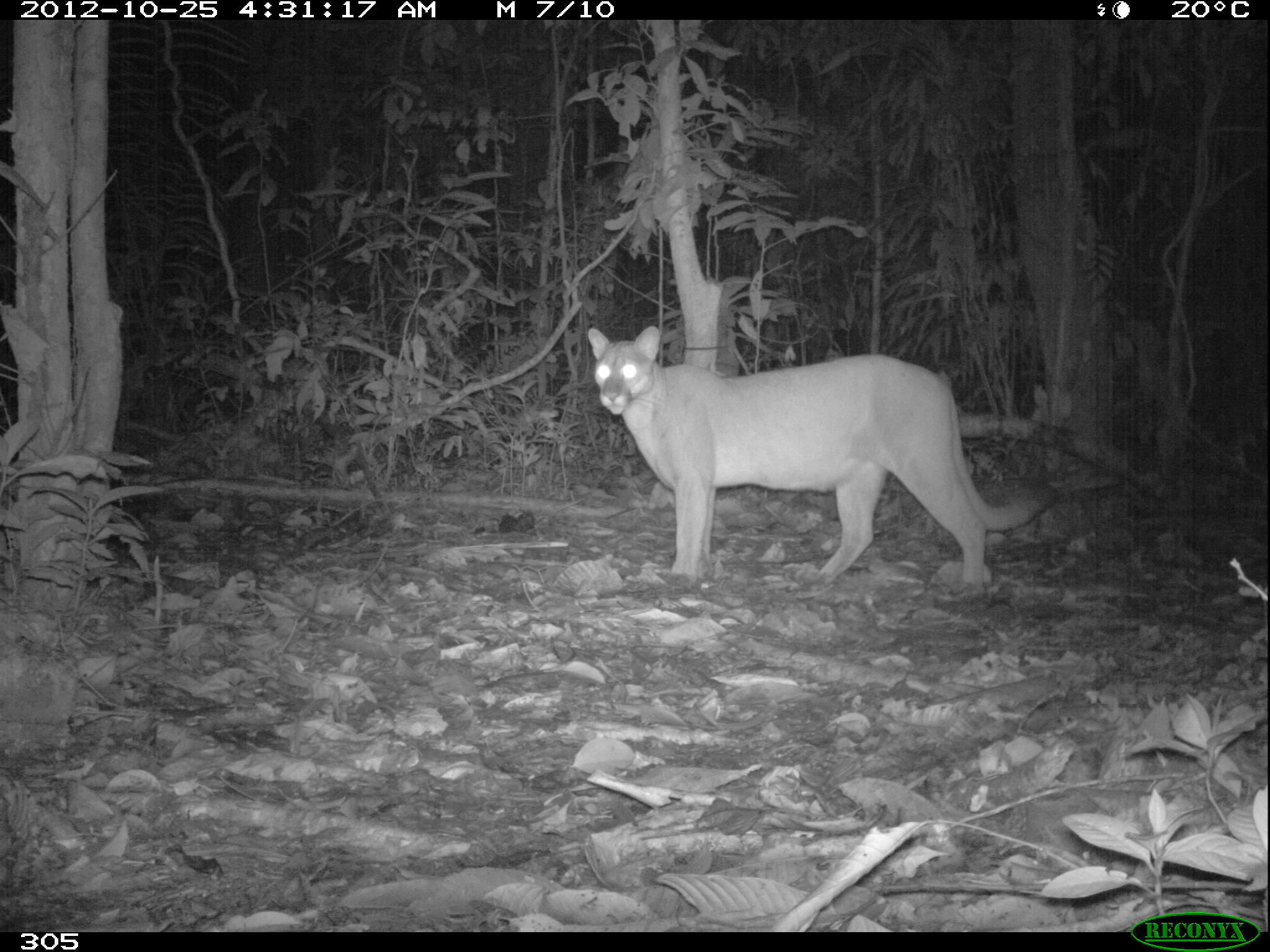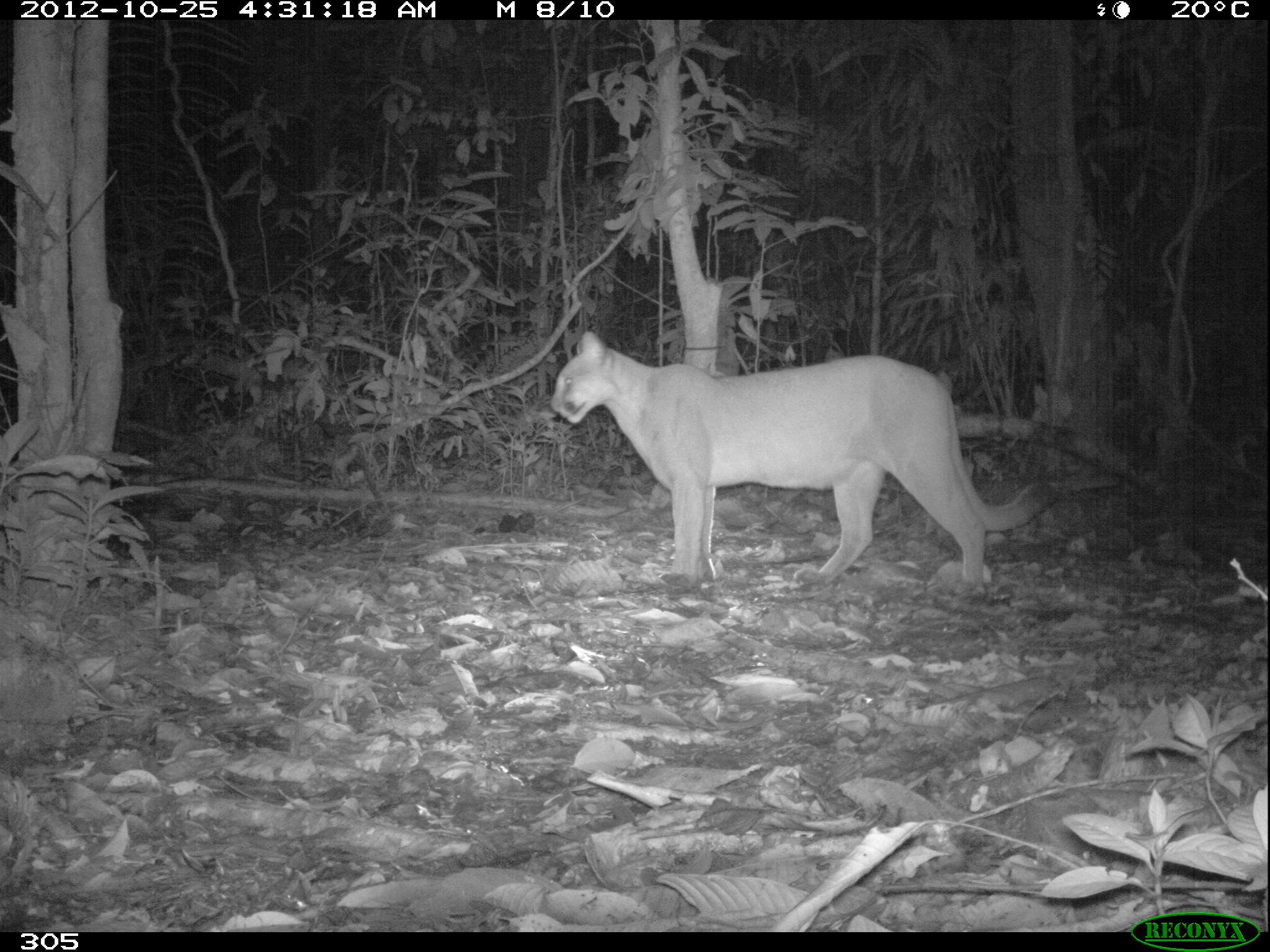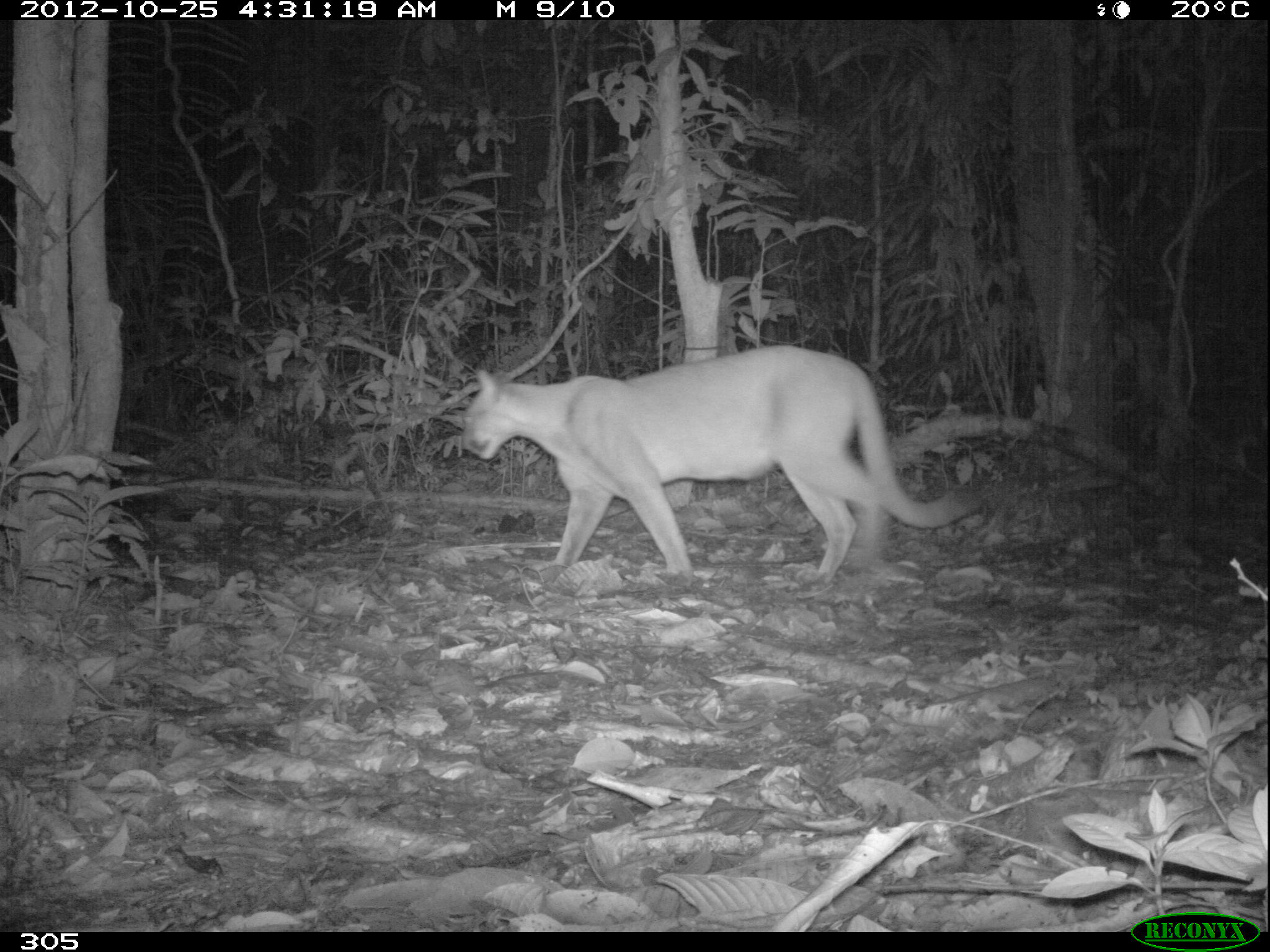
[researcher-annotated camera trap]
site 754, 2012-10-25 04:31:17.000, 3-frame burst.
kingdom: Animalia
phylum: Chordata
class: Mammalia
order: Carnivora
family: Felidae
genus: Puma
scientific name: Puma concolor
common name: mountain lion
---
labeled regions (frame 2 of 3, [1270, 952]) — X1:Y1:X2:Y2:
puma concolor: 547:331:1059:593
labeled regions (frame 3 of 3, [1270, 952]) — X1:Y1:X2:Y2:
puma concolor: 461:345:984:589